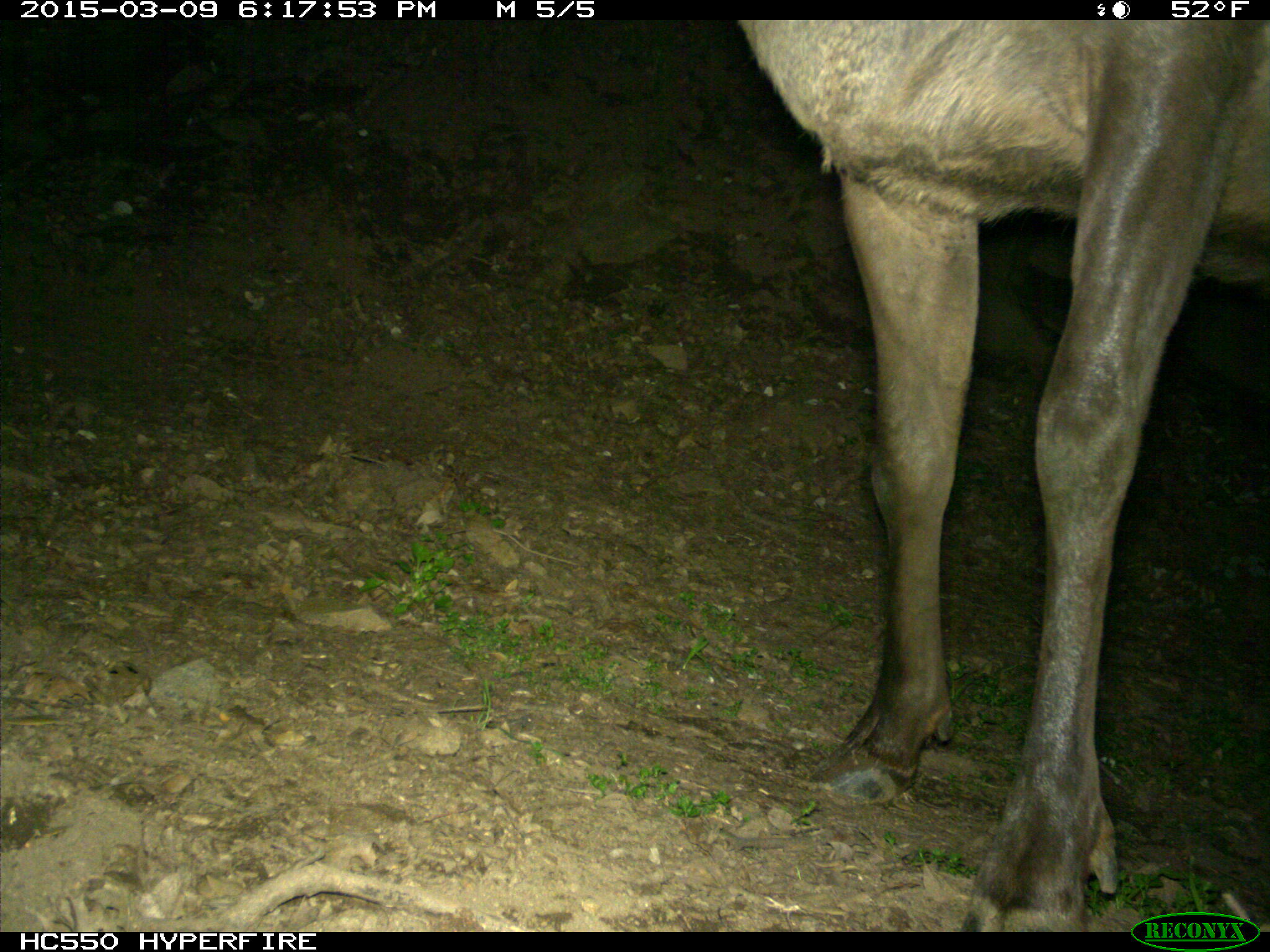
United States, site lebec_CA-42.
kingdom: Animalia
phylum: Chordata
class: Mammalia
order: Artiodactyla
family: Cervidae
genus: Cervus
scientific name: Cervus canadensis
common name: elk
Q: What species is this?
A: Cervus canadensis (elk).